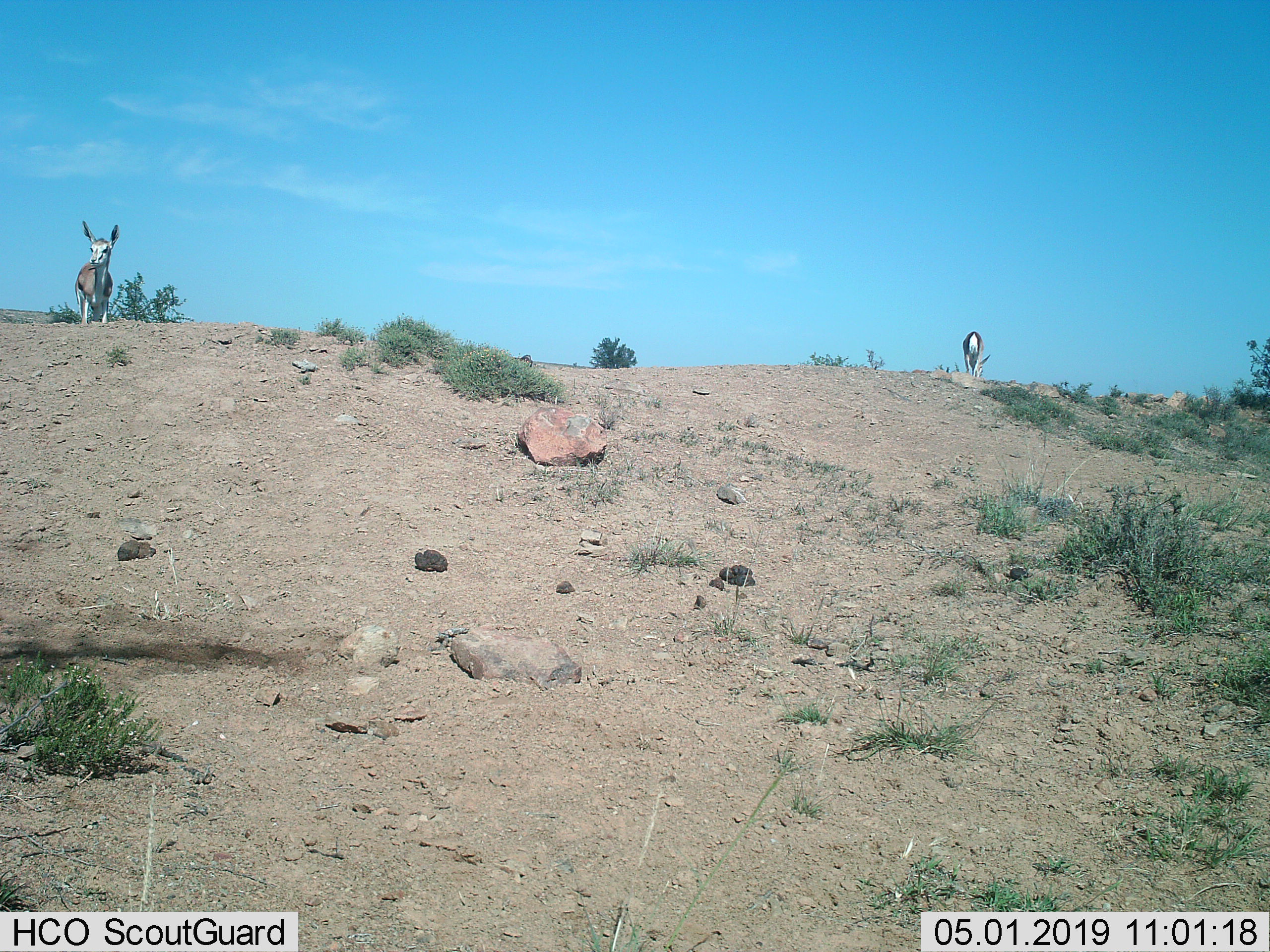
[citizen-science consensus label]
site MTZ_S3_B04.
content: unidentified animal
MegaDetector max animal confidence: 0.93